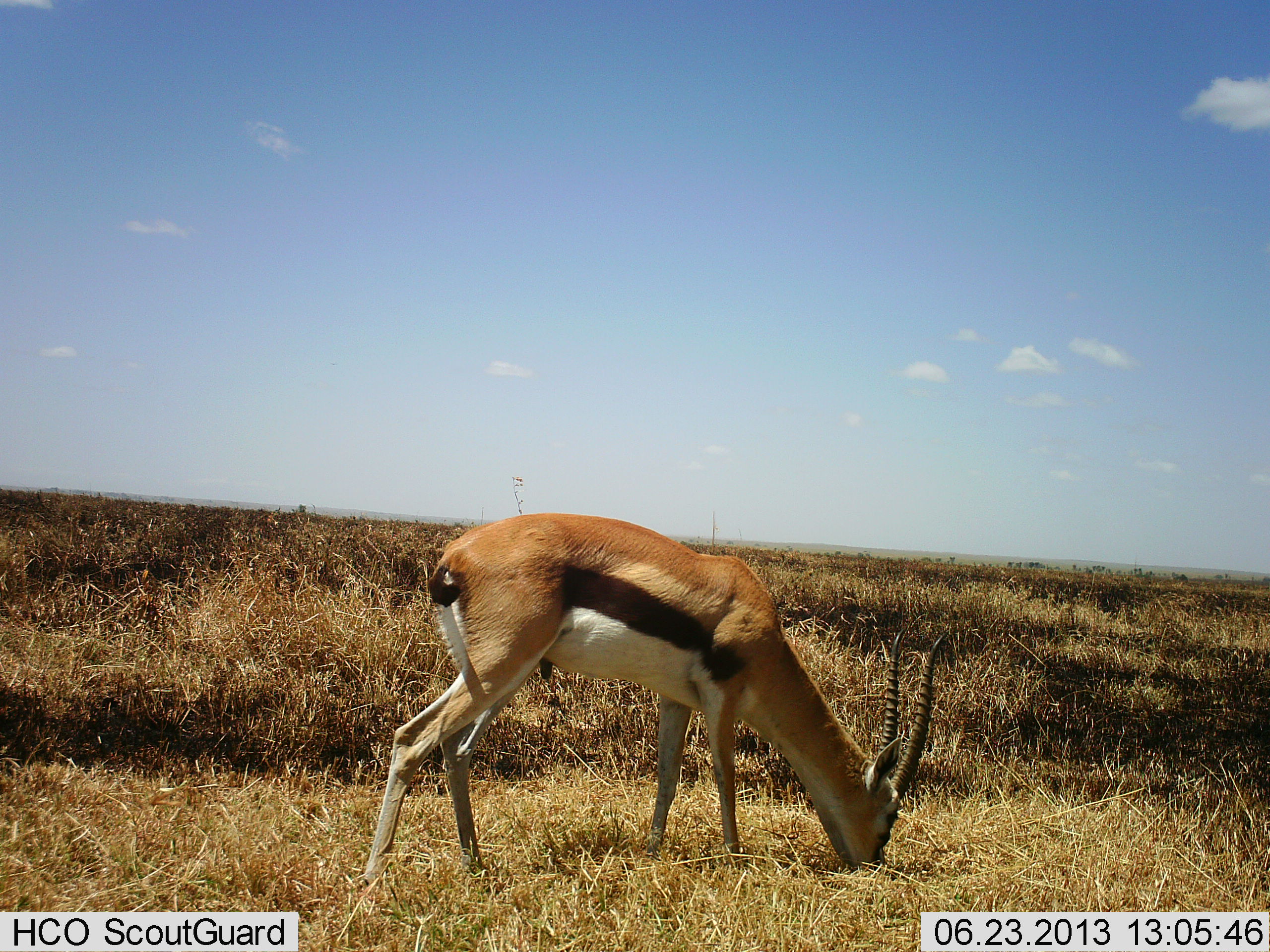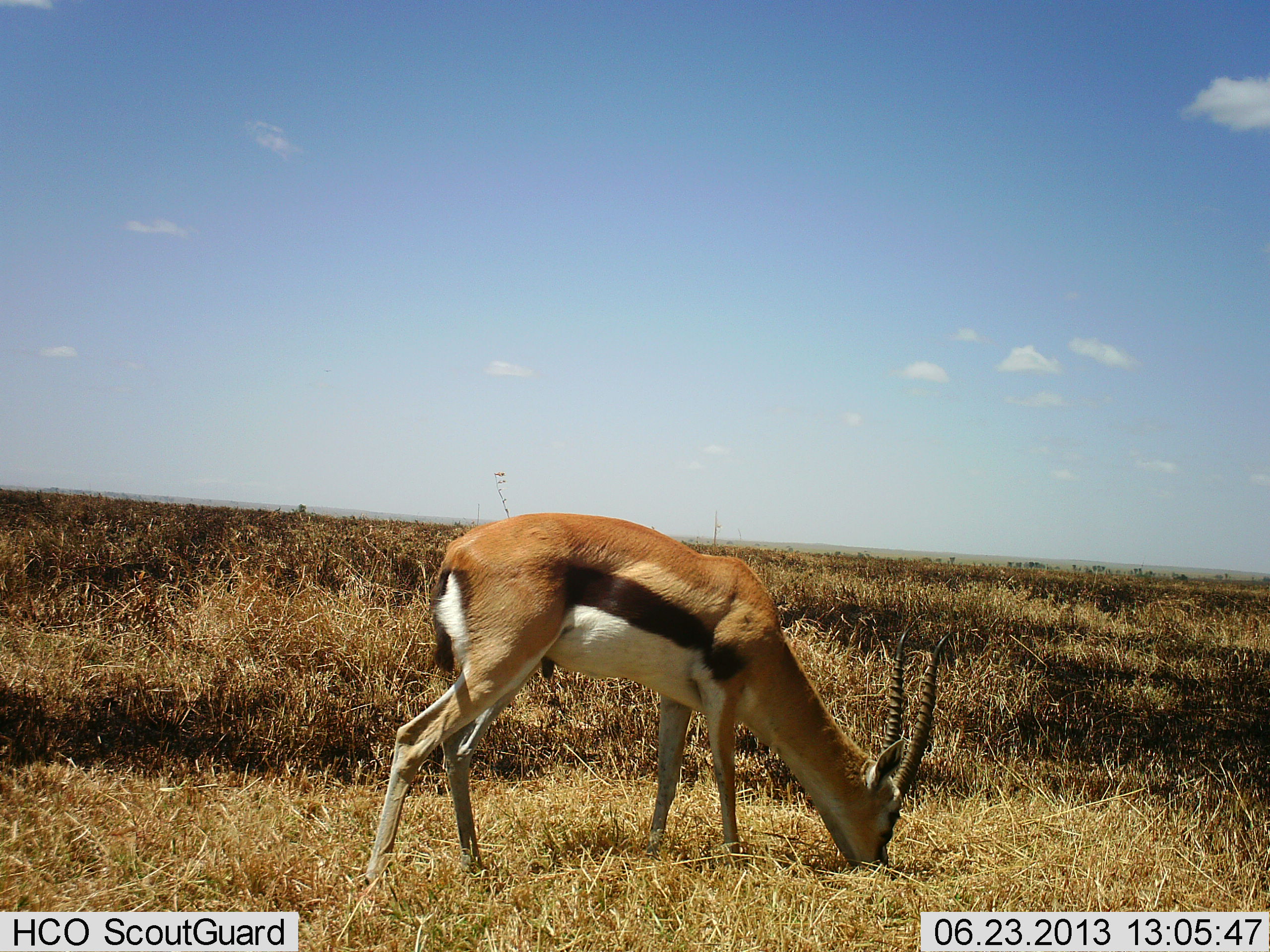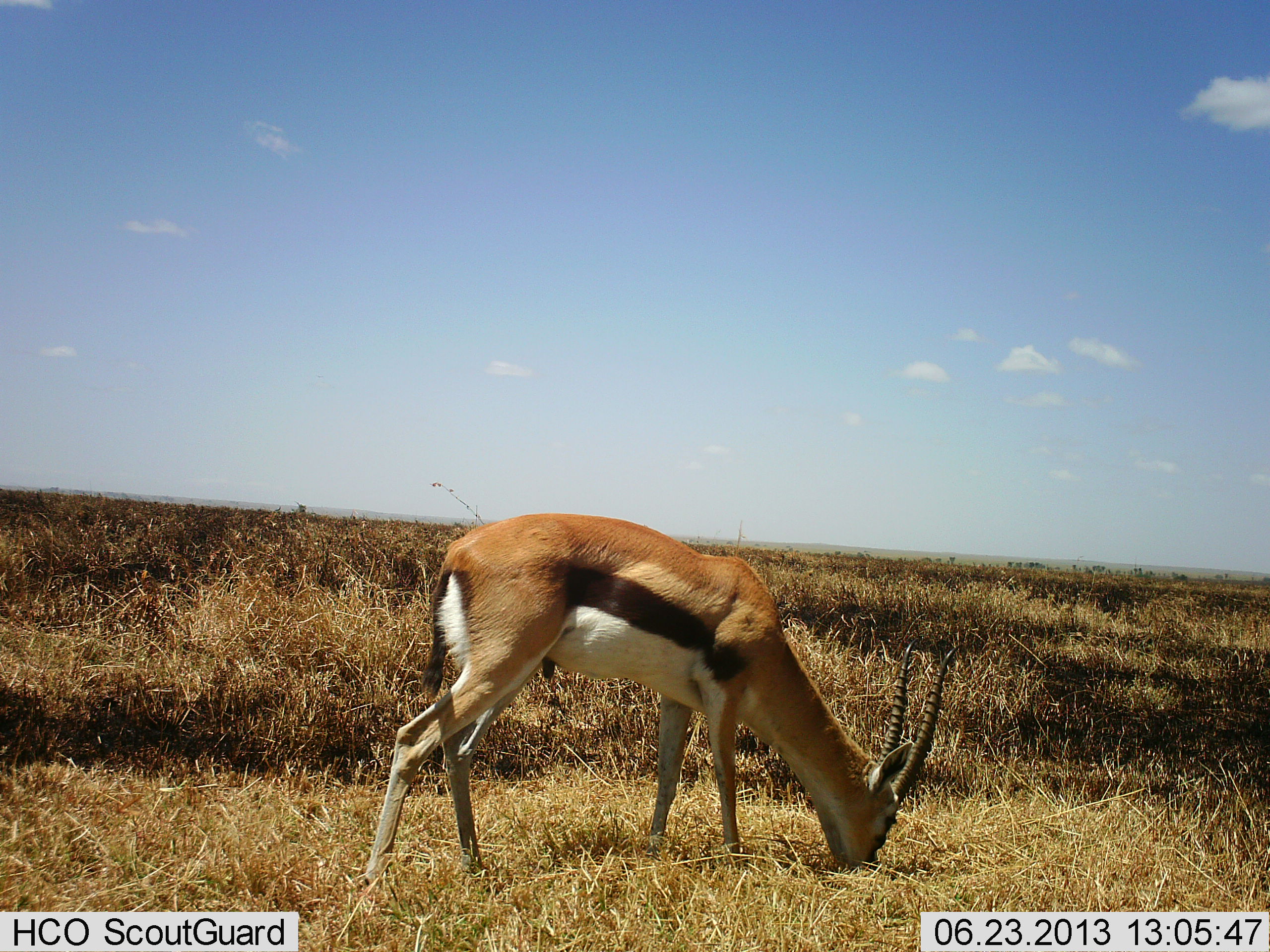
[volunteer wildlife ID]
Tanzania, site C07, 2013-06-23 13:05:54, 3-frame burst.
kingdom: Animalia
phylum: Chordata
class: Mammalia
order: Artiodactyla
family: Bovidae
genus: Eudorcas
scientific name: Eudorcas thomsonii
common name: thomson's gazelle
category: gazellethomsons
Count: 1.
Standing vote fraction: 19%.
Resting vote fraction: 0%.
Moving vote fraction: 0%.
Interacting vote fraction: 0%.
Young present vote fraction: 0%.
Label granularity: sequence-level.